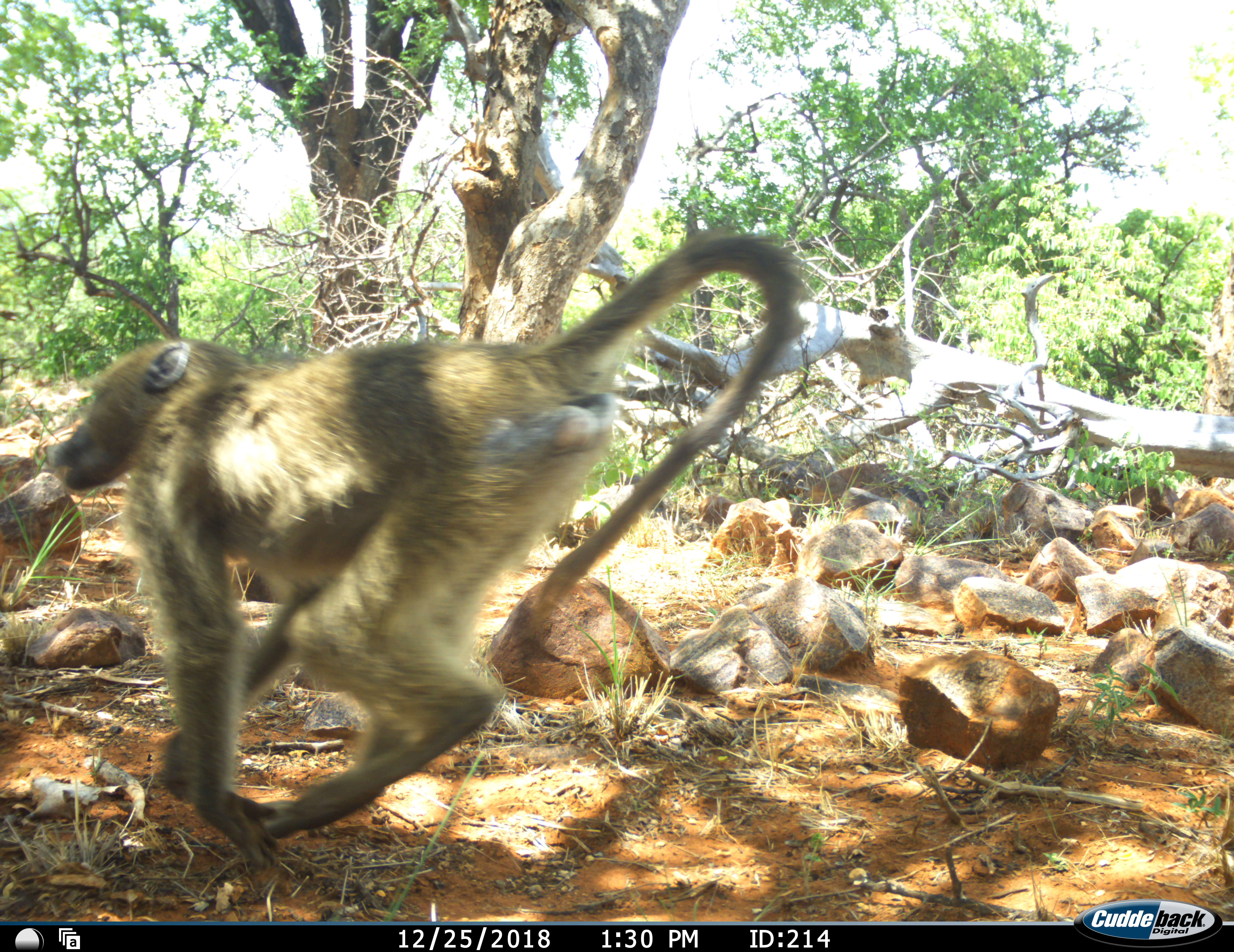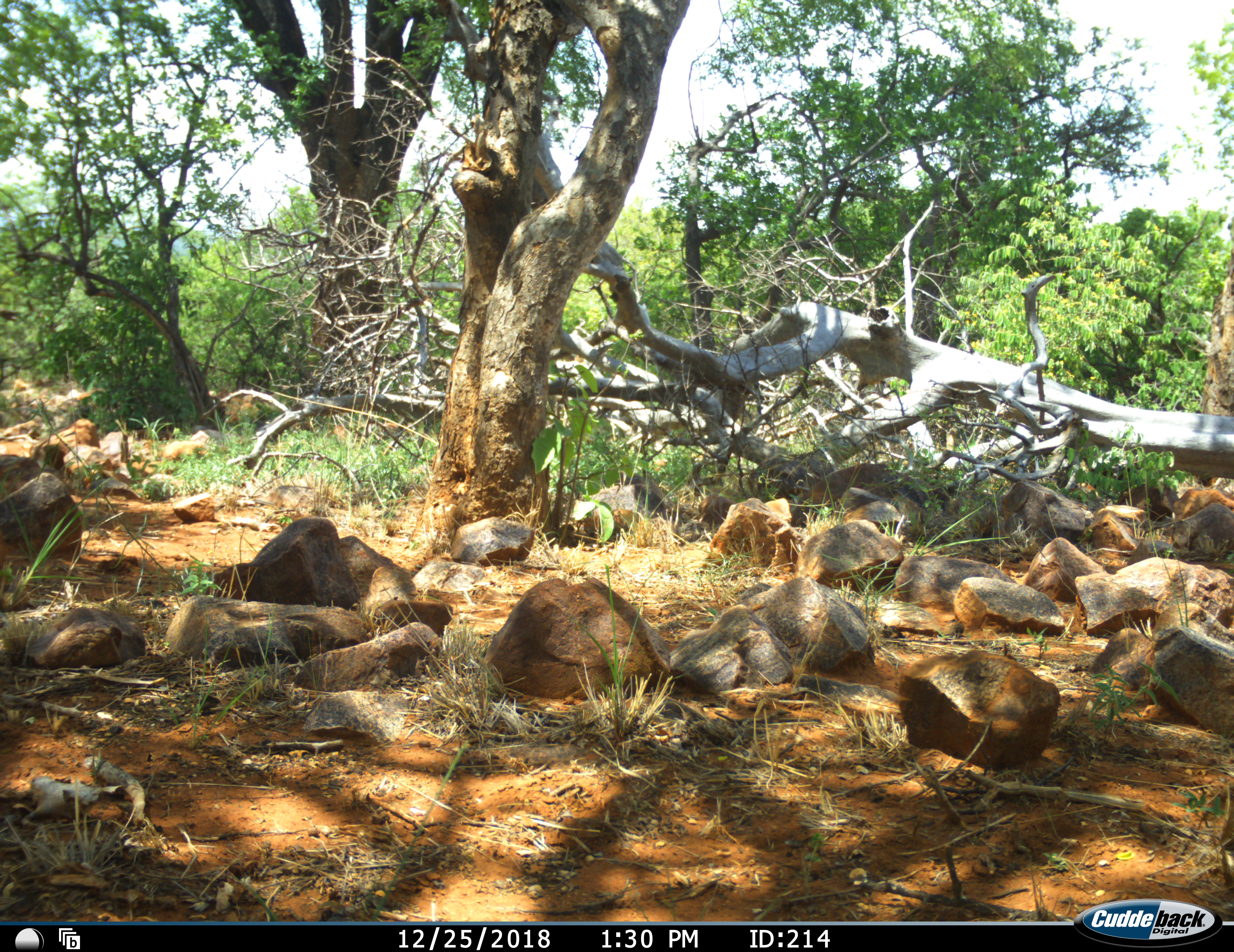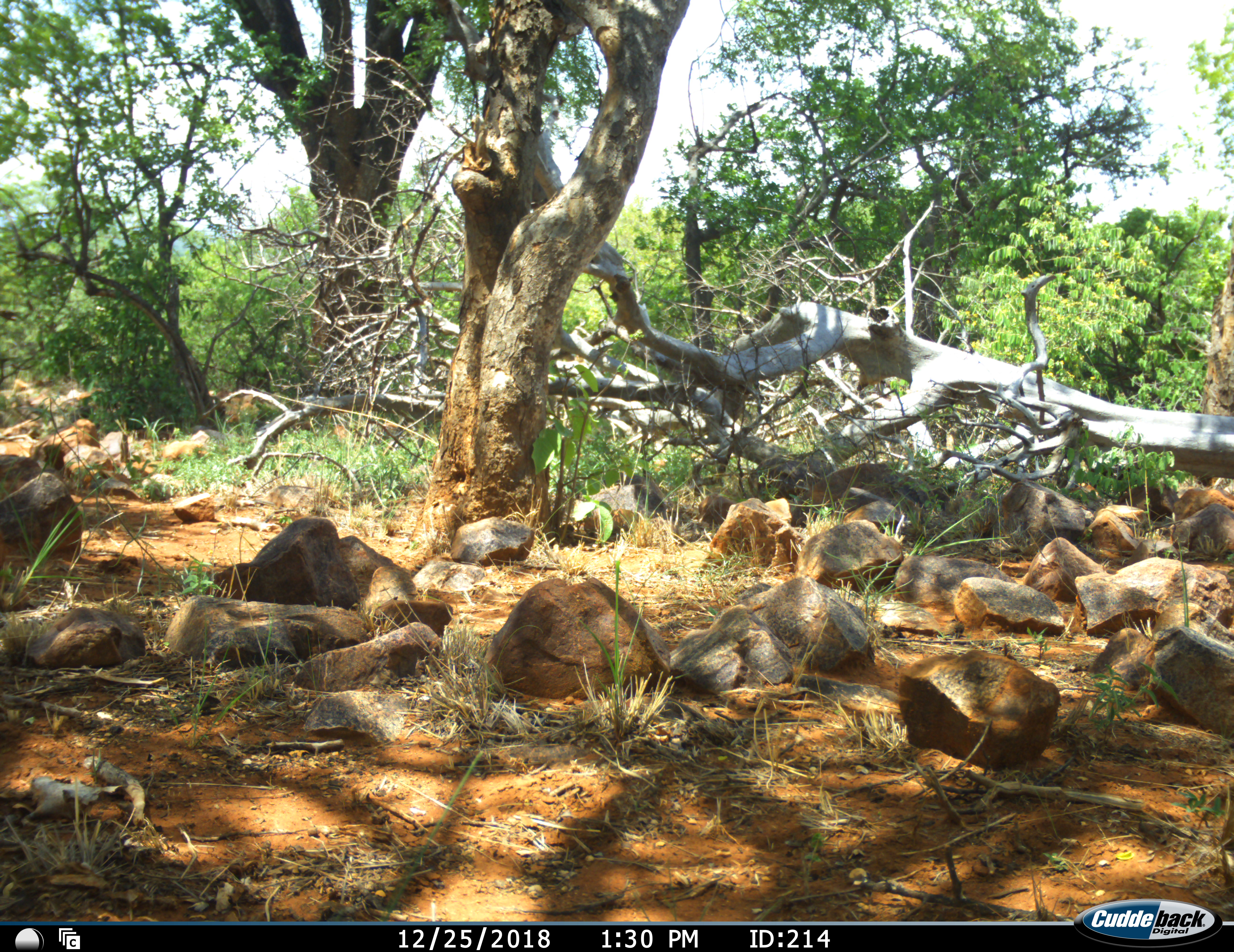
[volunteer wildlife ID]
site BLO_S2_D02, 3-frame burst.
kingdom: Animalia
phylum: Chordata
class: Mammalia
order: Primates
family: Cercopithecidae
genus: Papio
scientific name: Papio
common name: baboon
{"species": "baboon (Papio)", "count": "1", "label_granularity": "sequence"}